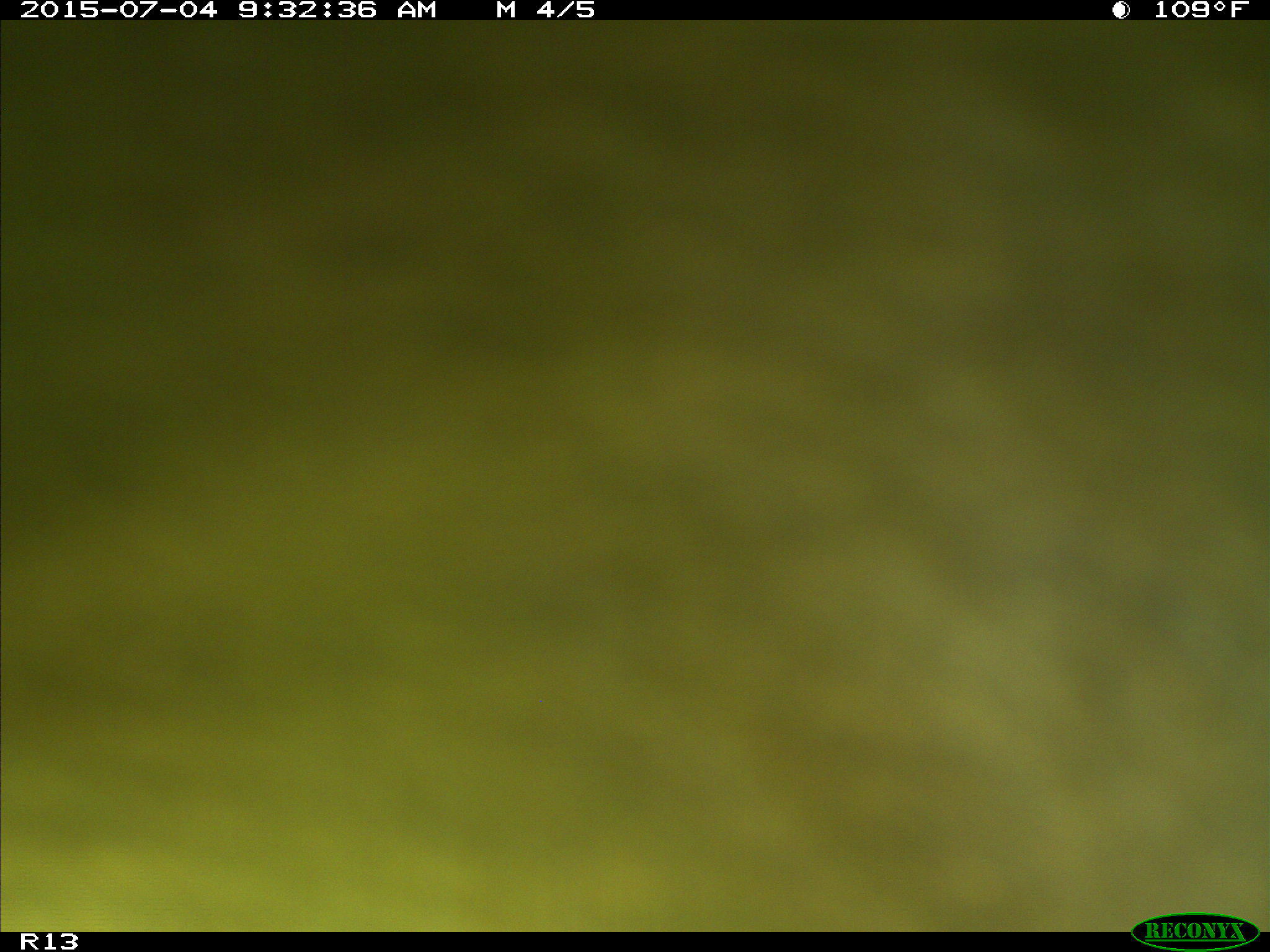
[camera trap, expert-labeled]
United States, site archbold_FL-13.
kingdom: Animalia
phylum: Chordata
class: Mammalia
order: Artiodactyla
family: Bovidae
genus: Bos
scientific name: Bos taurus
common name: domestic cow